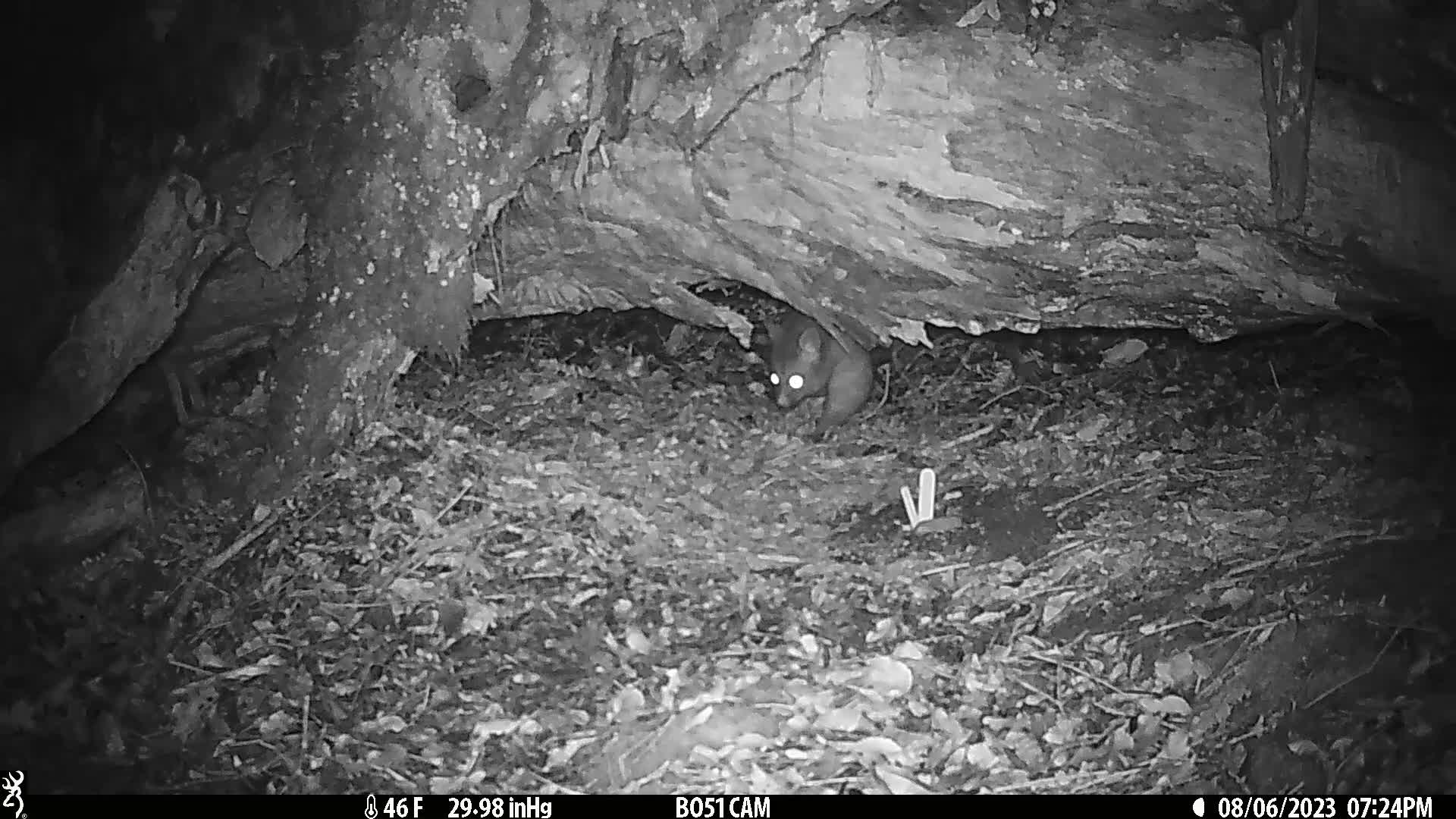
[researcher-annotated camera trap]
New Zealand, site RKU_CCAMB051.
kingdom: Animalia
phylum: Chordata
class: Mammalia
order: Diprotodontia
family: Phalangeridae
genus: Trichosurus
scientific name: Trichosurus vulpecula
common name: common brushtail possum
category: possum